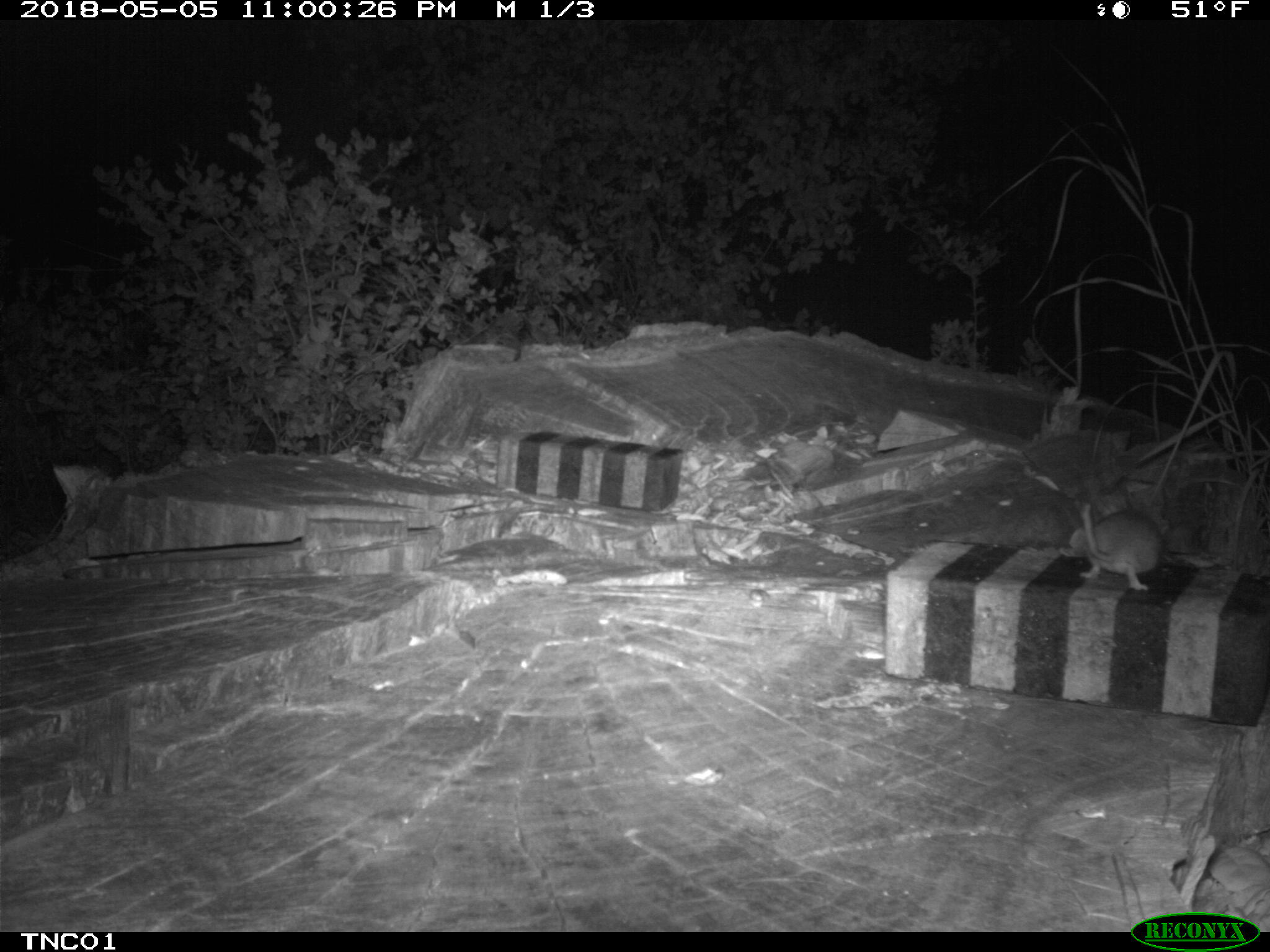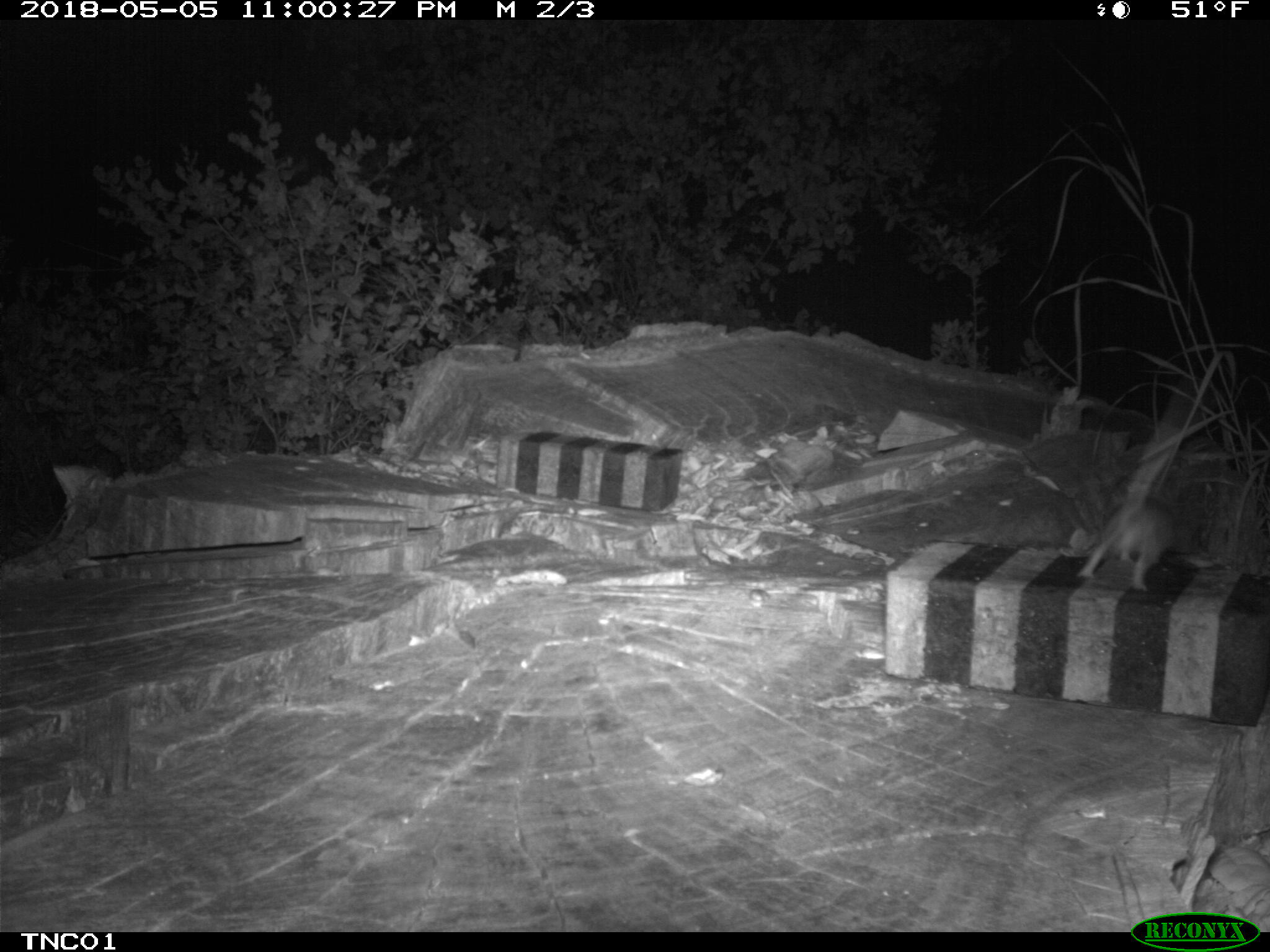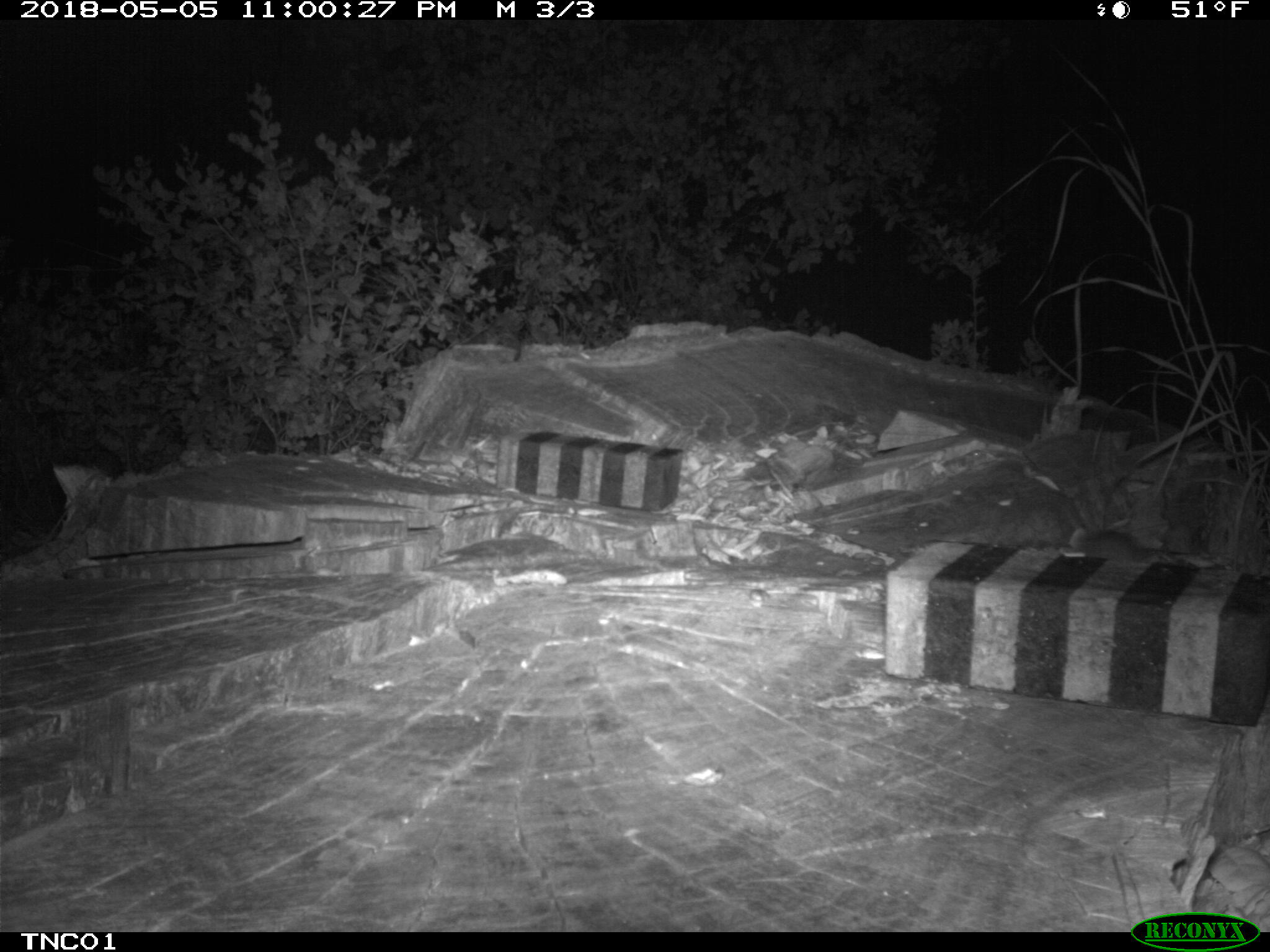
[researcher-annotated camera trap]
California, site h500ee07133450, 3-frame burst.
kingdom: Animalia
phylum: Chordata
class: Mammalia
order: Rodentia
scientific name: Rodentia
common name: rodent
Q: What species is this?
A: Rodent (Rodentia).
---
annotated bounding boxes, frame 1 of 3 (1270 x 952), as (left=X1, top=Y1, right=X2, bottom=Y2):
rodent: (left=1073, top=503, right=1160, bottom=590)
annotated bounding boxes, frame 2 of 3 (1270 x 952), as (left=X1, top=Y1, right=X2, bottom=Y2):
rodent: (left=1075, top=436, right=1202, bottom=588)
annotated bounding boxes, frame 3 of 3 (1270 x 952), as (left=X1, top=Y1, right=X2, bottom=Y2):
rodent: (left=1060, top=525, right=1158, bottom=567)